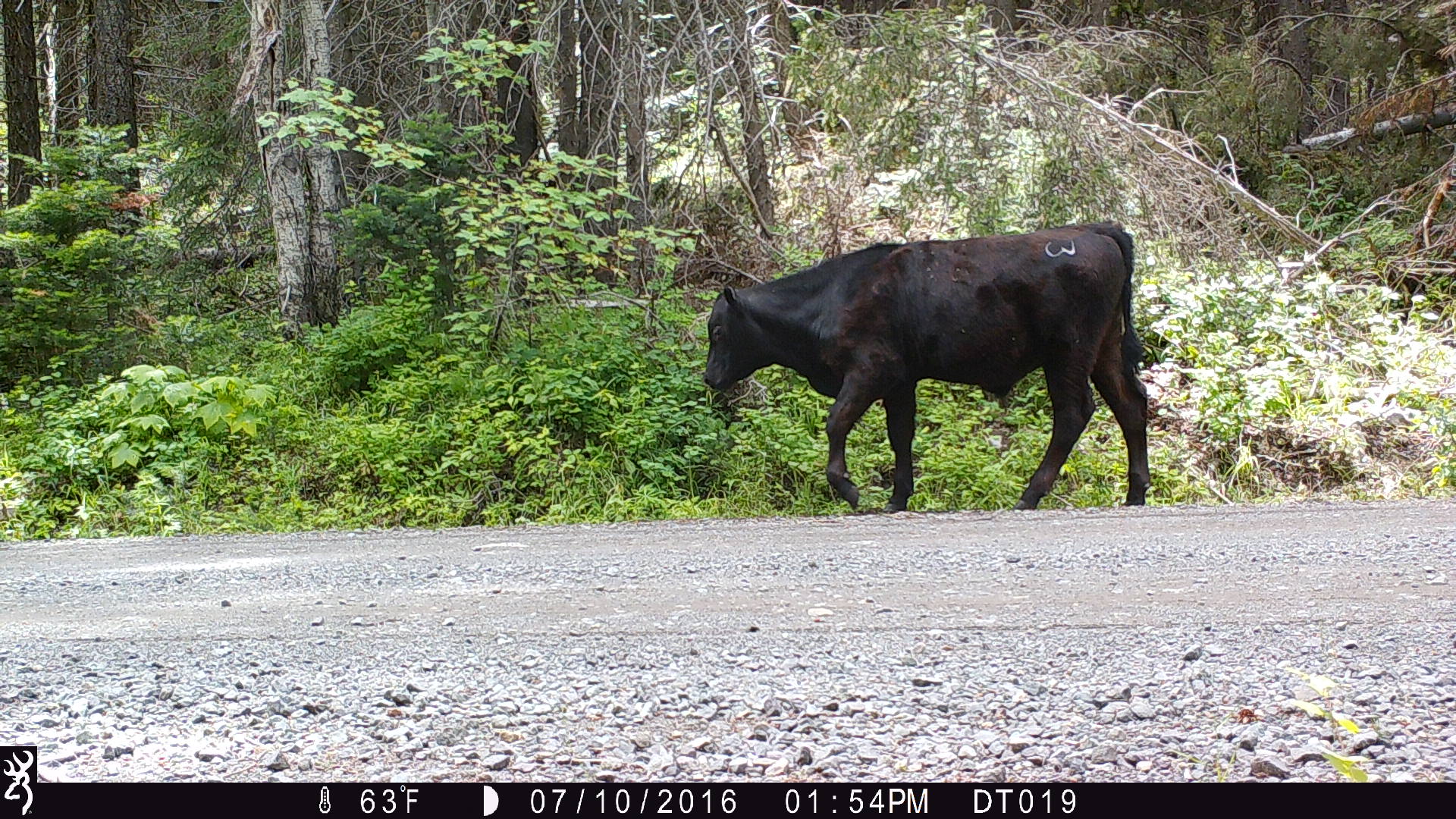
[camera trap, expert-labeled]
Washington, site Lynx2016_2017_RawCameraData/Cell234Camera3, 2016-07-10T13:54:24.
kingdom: Animalia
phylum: Chordata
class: Mammalia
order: Artiodactyla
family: Bovidae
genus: Bos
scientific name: Bos taurus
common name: domestic cattle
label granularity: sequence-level